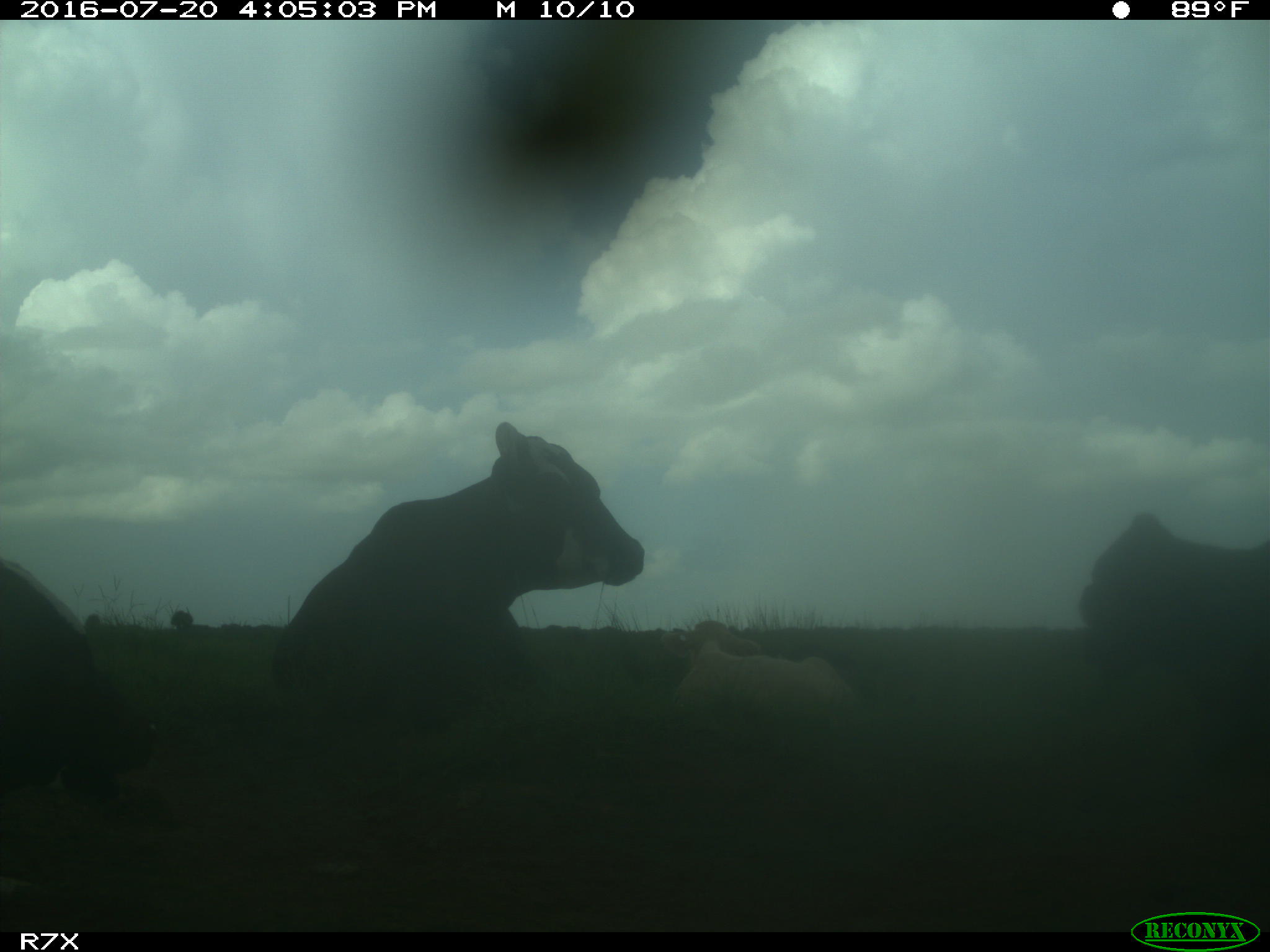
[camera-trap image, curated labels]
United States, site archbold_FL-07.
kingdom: Animalia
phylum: Chordata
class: Mammalia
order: Artiodactyla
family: Bovidae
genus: Bos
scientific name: Bos taurus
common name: domestic cow